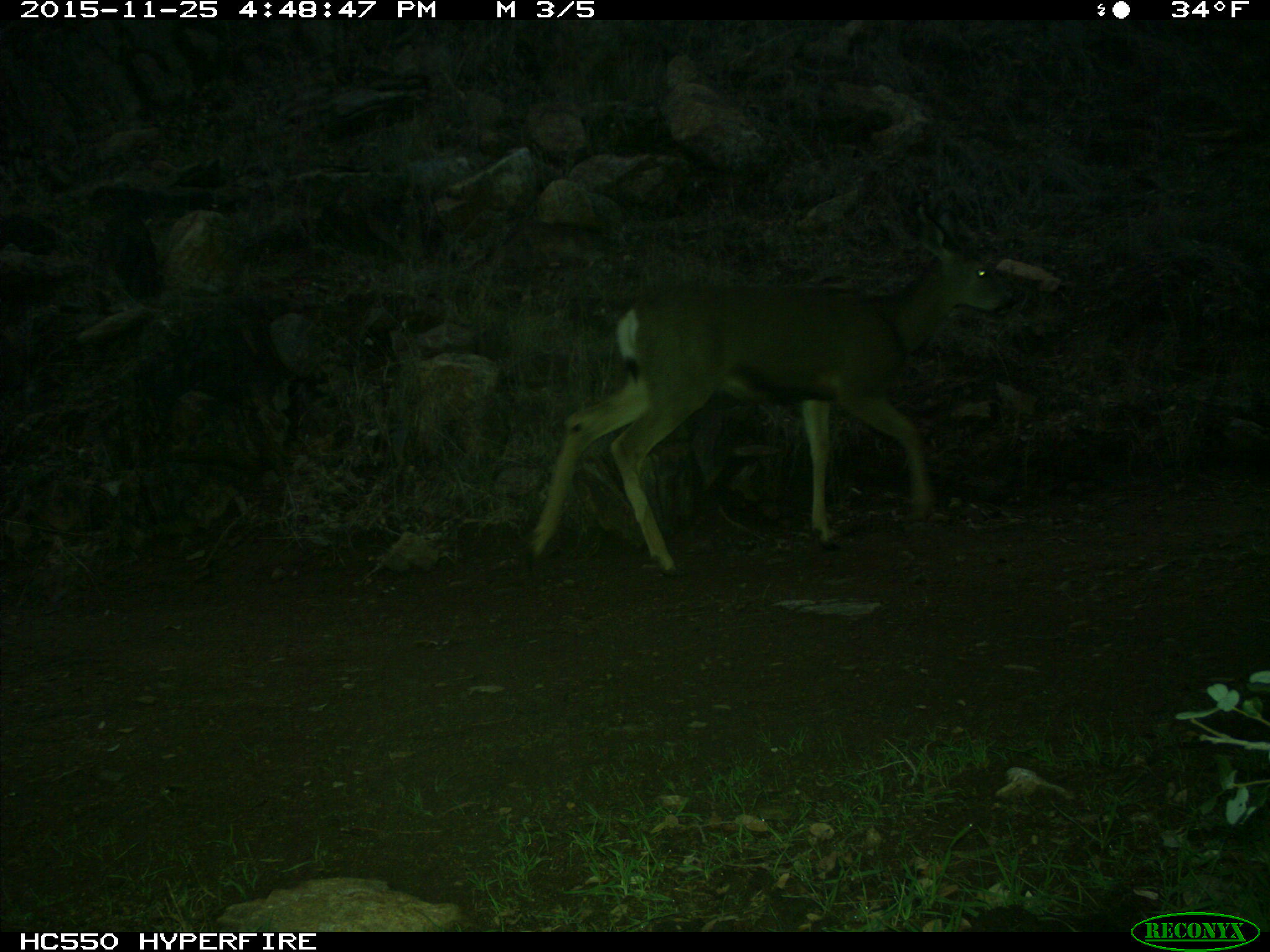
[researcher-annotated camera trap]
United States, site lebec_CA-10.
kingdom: Animalia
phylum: Chordata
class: Mammalia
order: Artiodactyla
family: Cervidae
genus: Odocoileus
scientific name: Odocoileus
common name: deer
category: unidentified deer